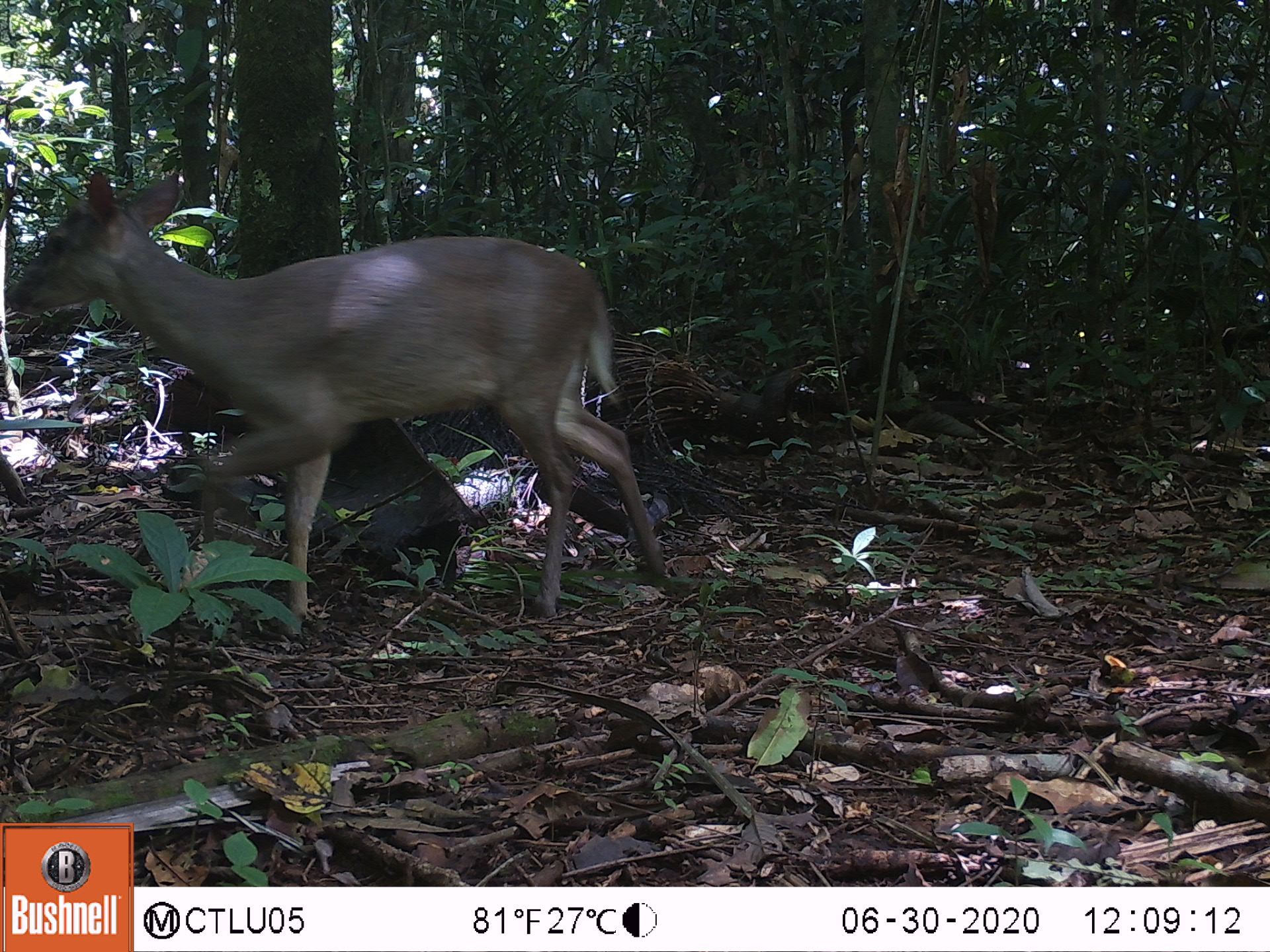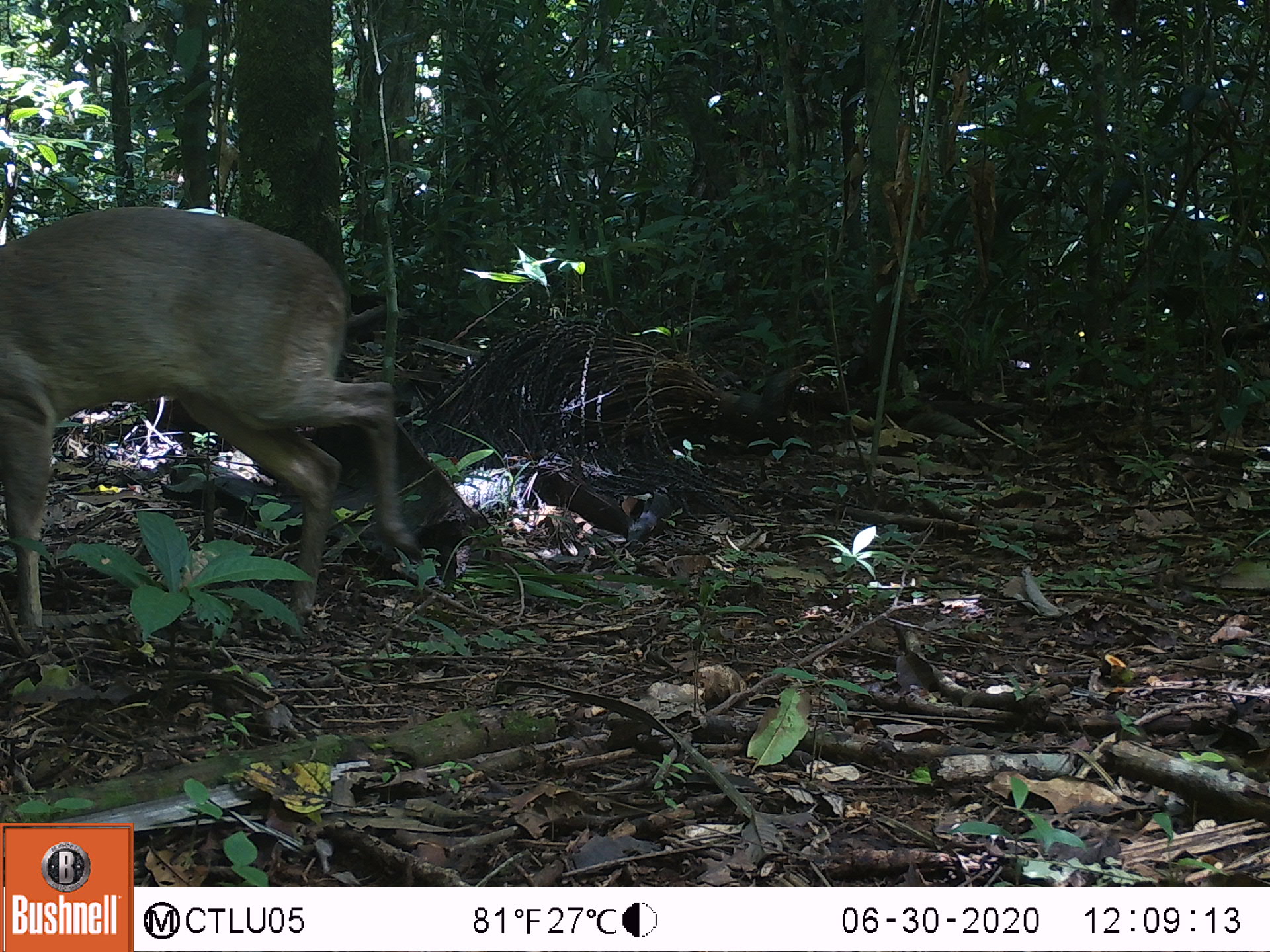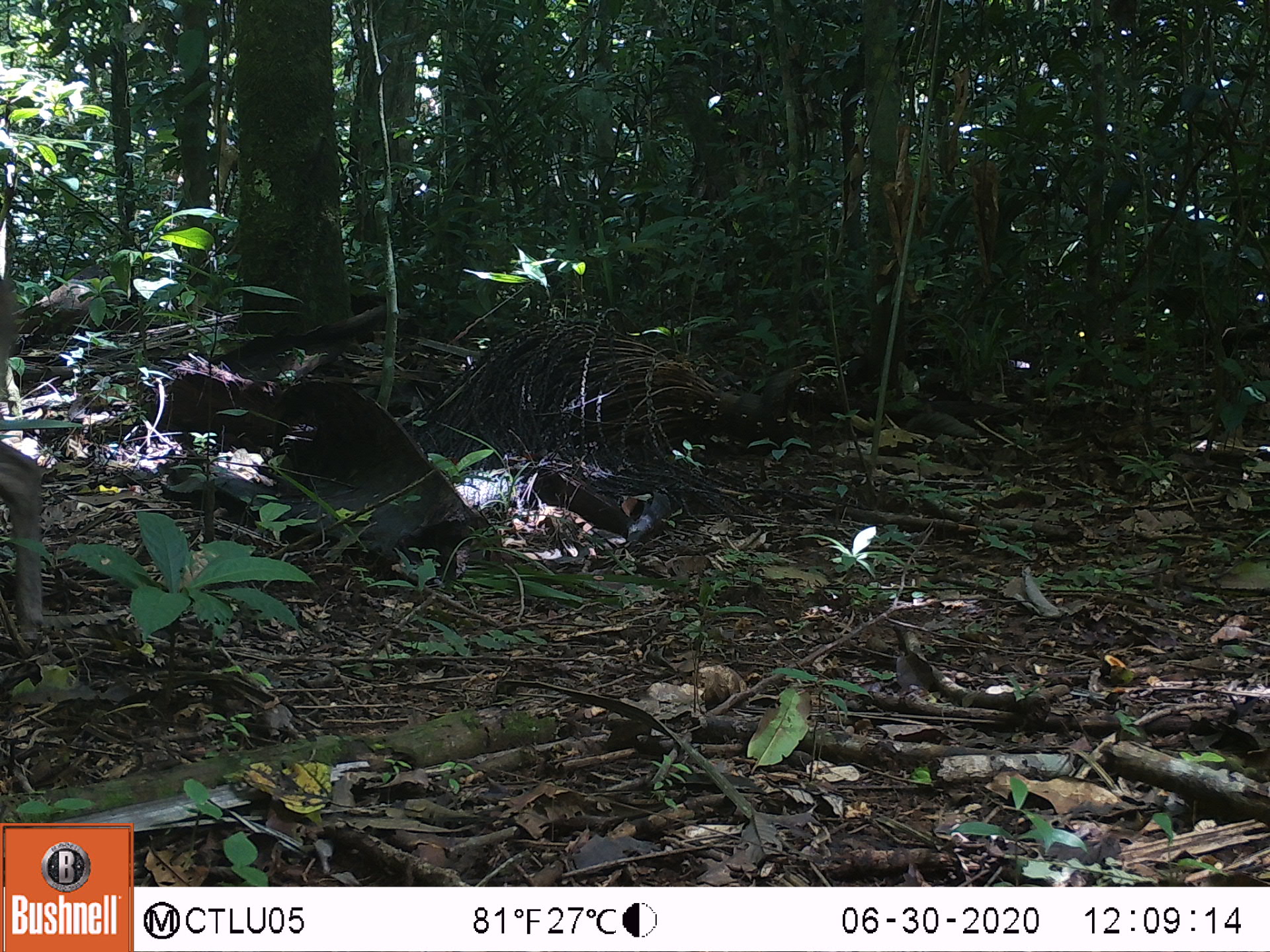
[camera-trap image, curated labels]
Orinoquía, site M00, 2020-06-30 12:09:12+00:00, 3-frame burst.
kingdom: Animalia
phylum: Chordata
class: Mammalia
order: Artiodactyla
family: Cervidae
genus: Odocoileus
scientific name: Odocoileus virginianus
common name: white-tailed deer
White-tailed deer (Odocoileus virginianus).